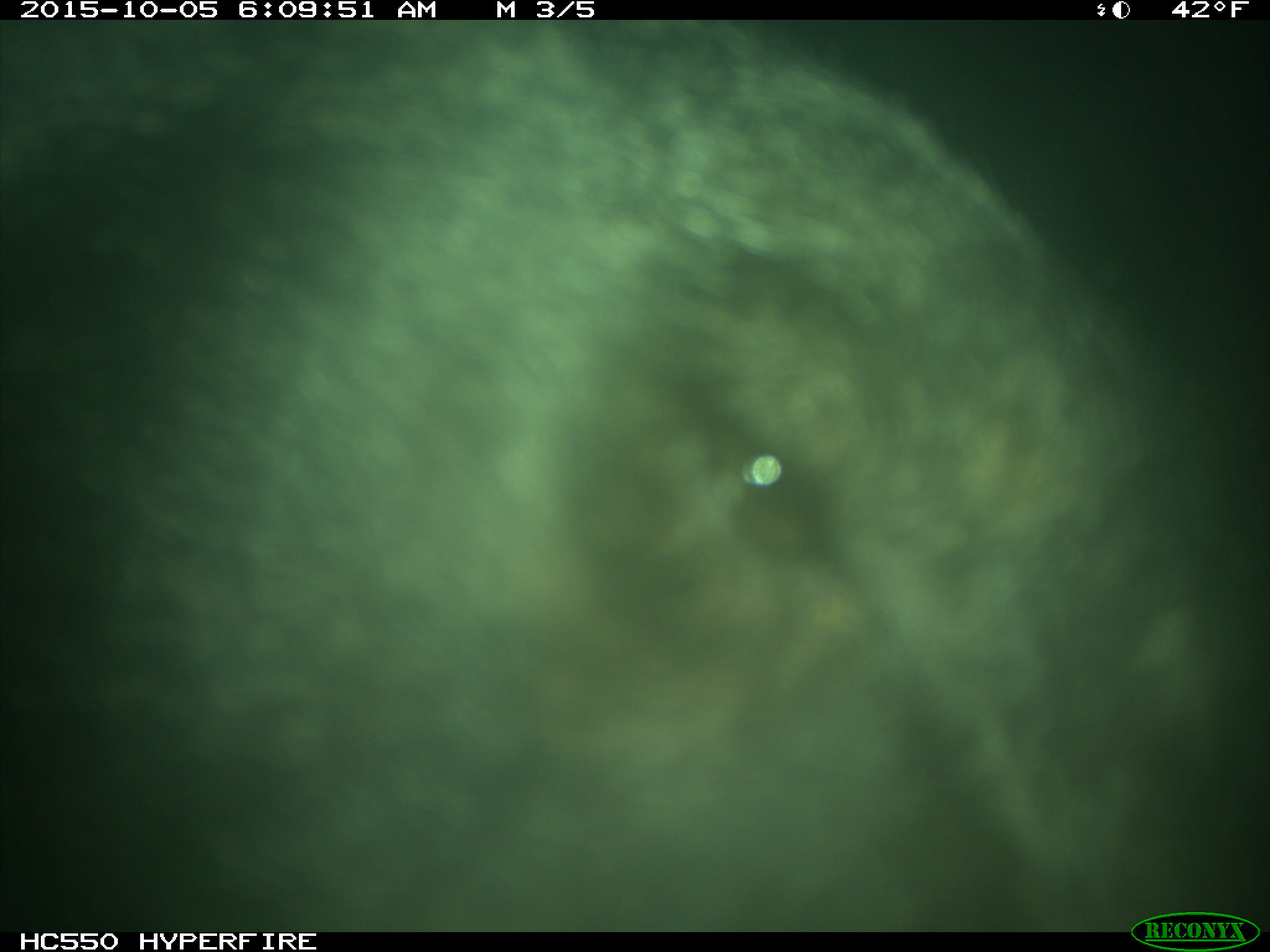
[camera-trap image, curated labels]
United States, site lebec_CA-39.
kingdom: Animalia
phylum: Chordata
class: Mammalia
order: Carnivora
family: Ursidae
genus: Ursus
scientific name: Ursus americanus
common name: american black bear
Ursus americanus (american black bear).